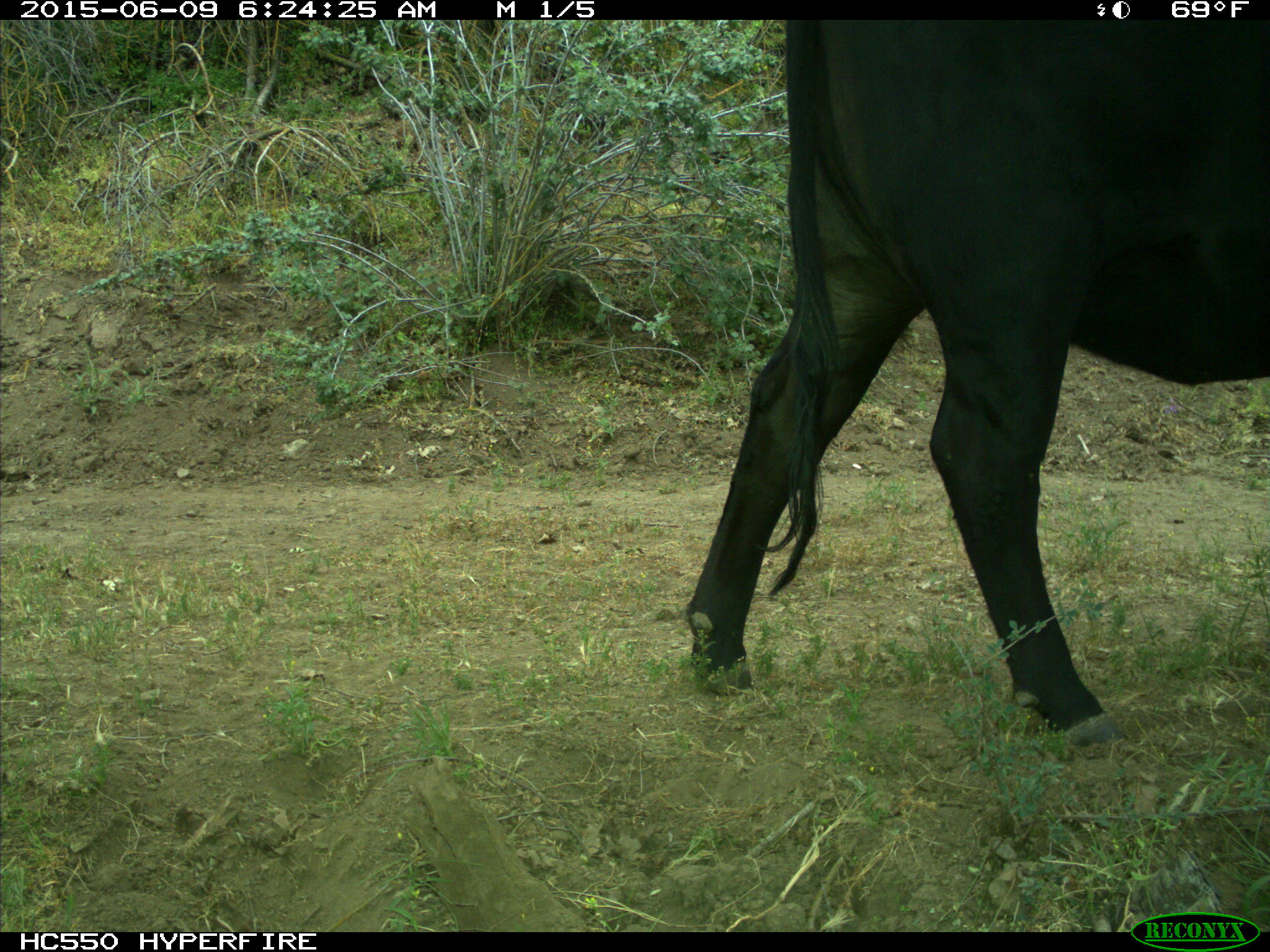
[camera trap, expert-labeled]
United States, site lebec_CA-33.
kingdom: Animalia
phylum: Chordata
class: Mammalia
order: Artiodactyla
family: Bovidae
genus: Bos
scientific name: Bos taurus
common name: domestic cow